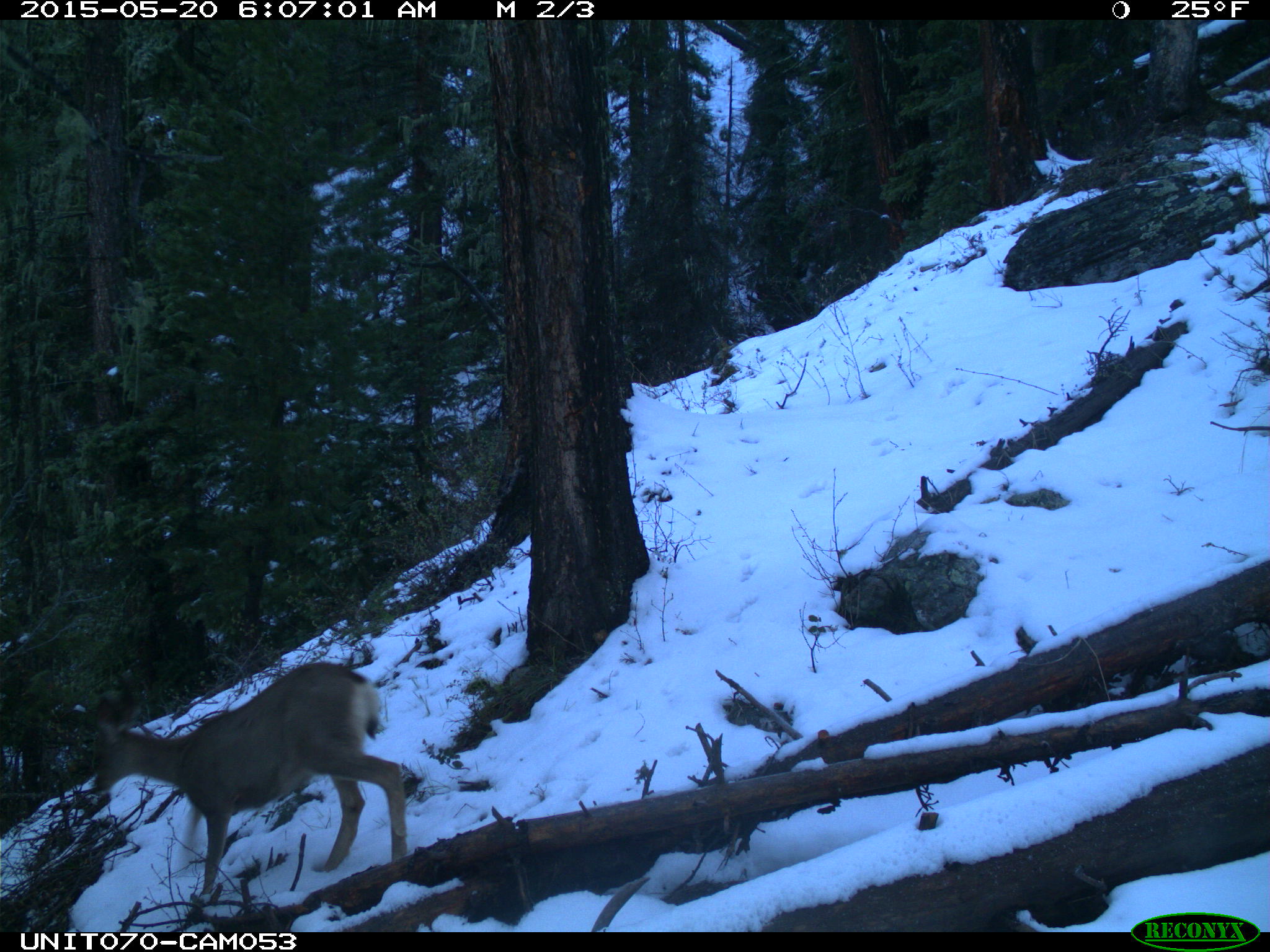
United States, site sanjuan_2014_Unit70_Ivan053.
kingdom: Animalia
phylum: Chordata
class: Mammalia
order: Artiodactyla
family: Cervidae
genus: Odocoileus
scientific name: Odocoileus hemionus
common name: mule deer